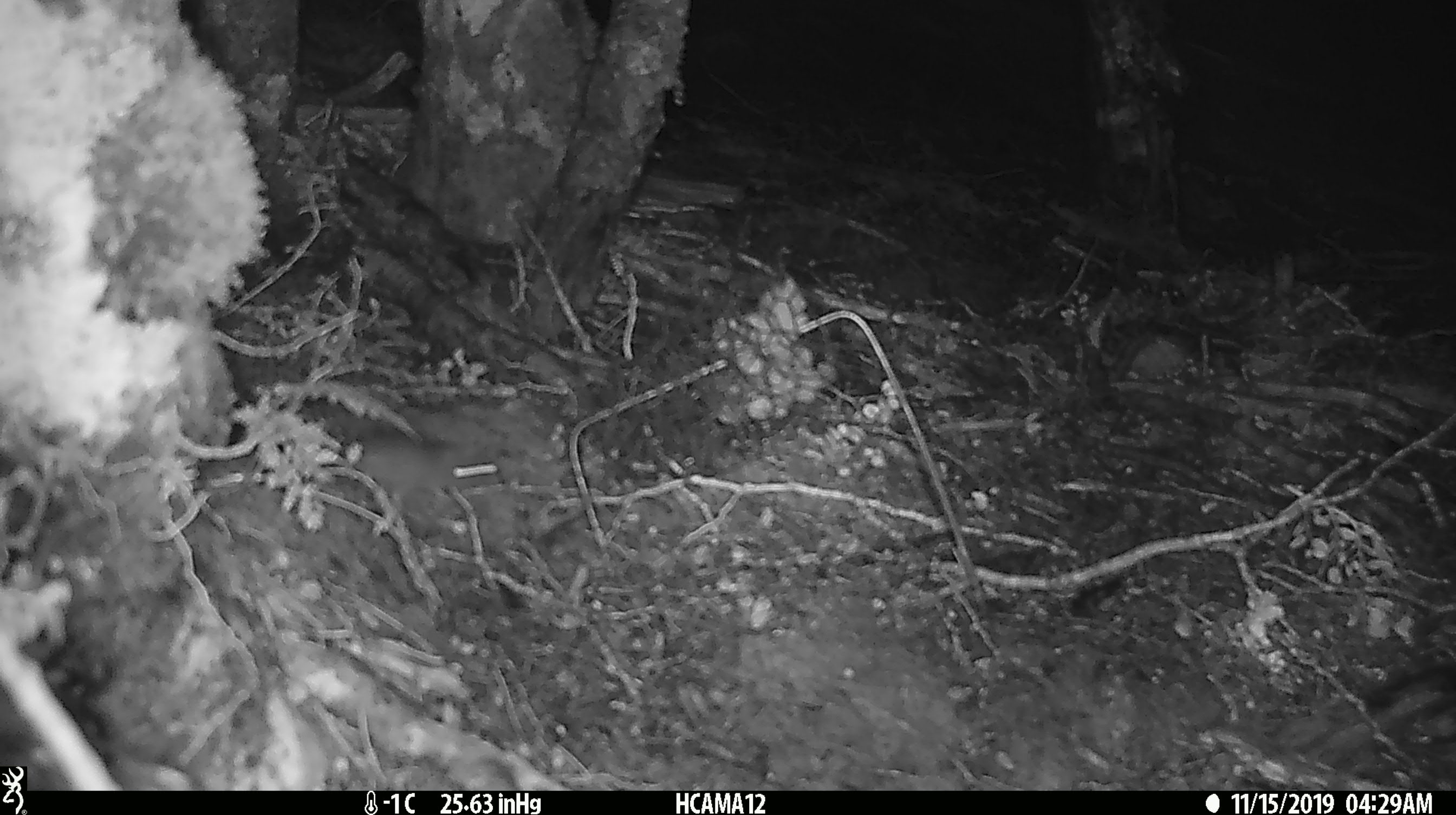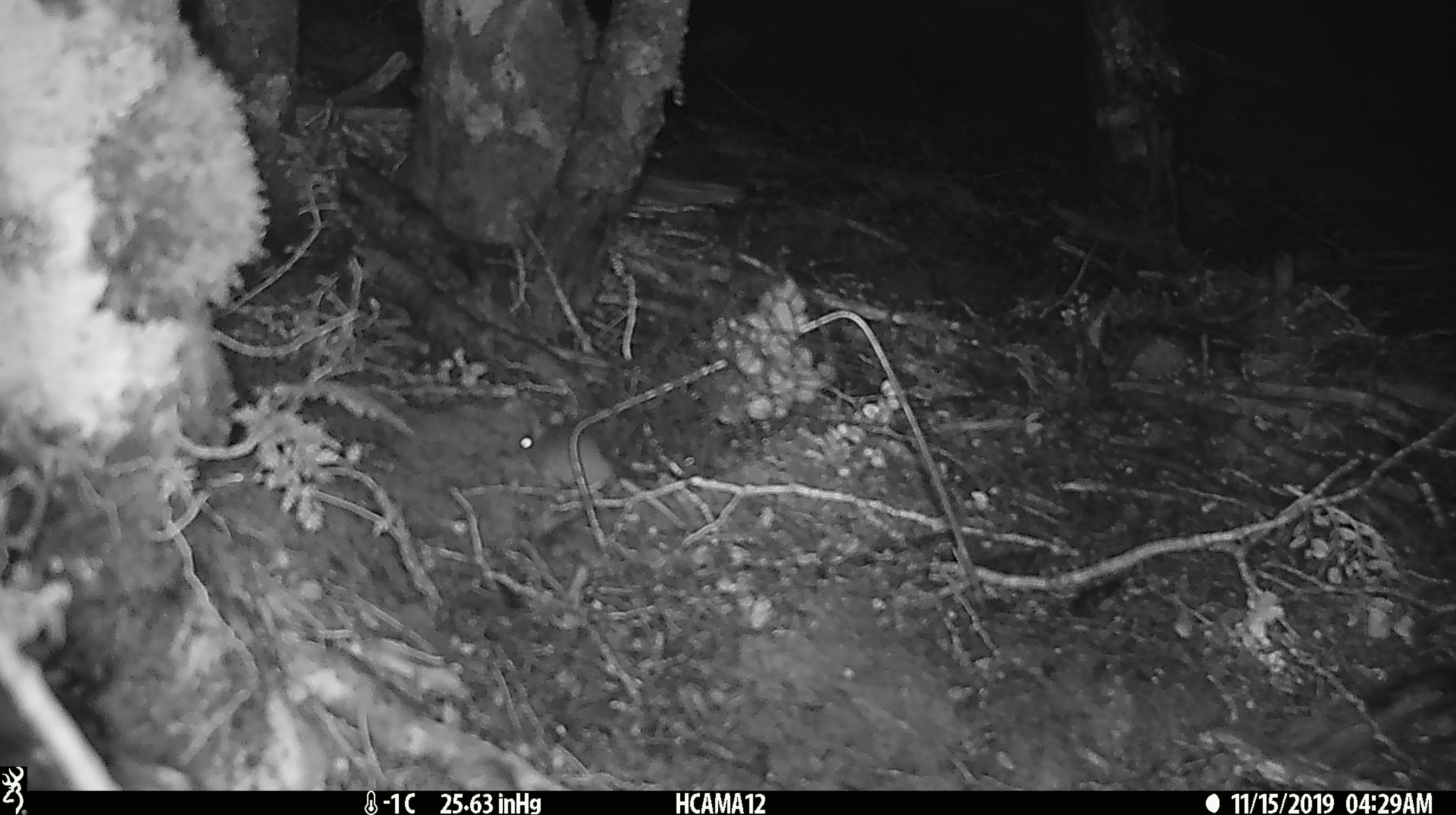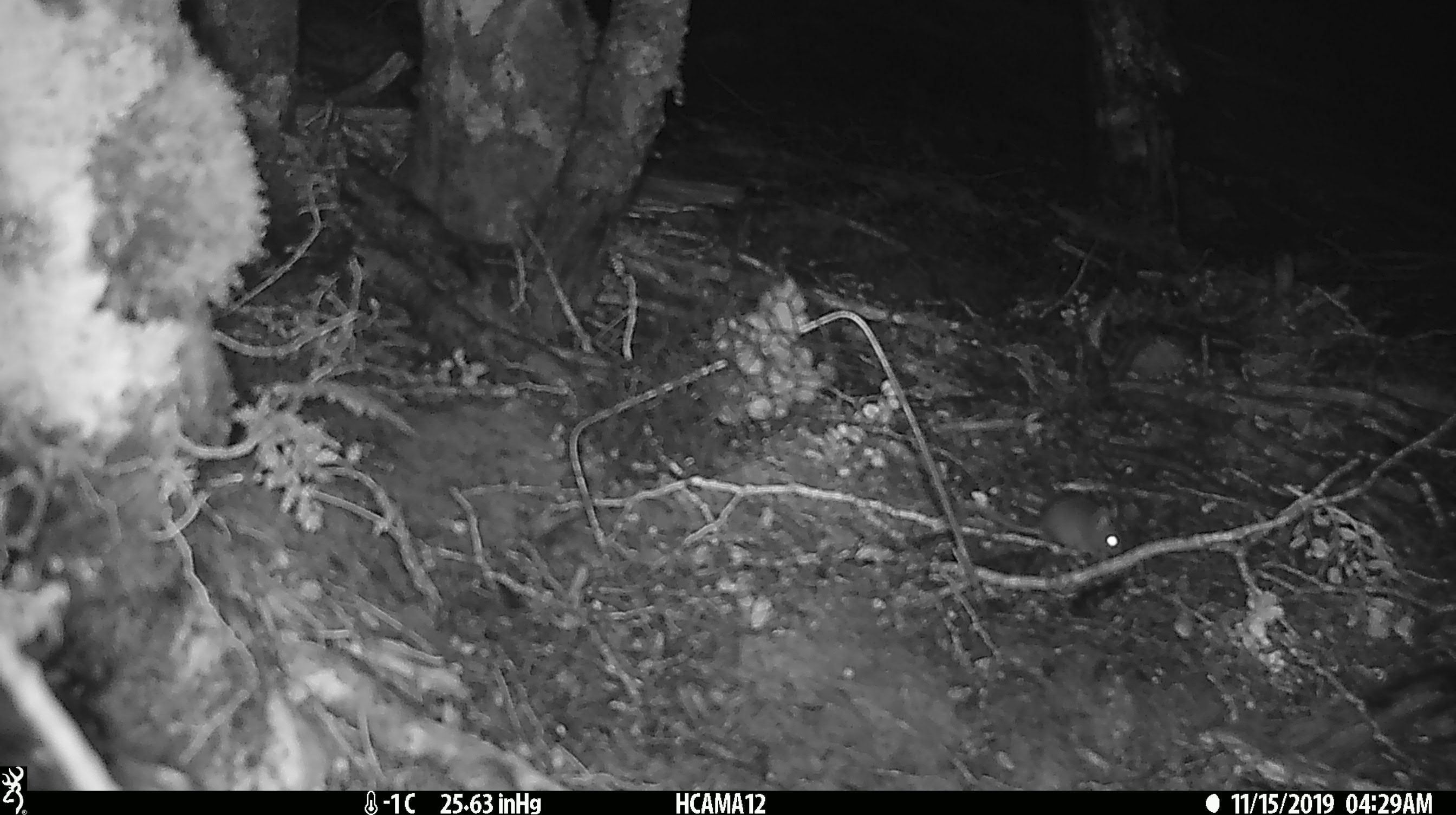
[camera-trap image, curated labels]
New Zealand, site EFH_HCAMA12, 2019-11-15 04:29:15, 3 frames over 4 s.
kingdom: Animalia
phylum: Chordata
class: Mammalia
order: Rodentia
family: Muridae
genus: Mus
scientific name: Mus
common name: mouse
Mouse (Mus).